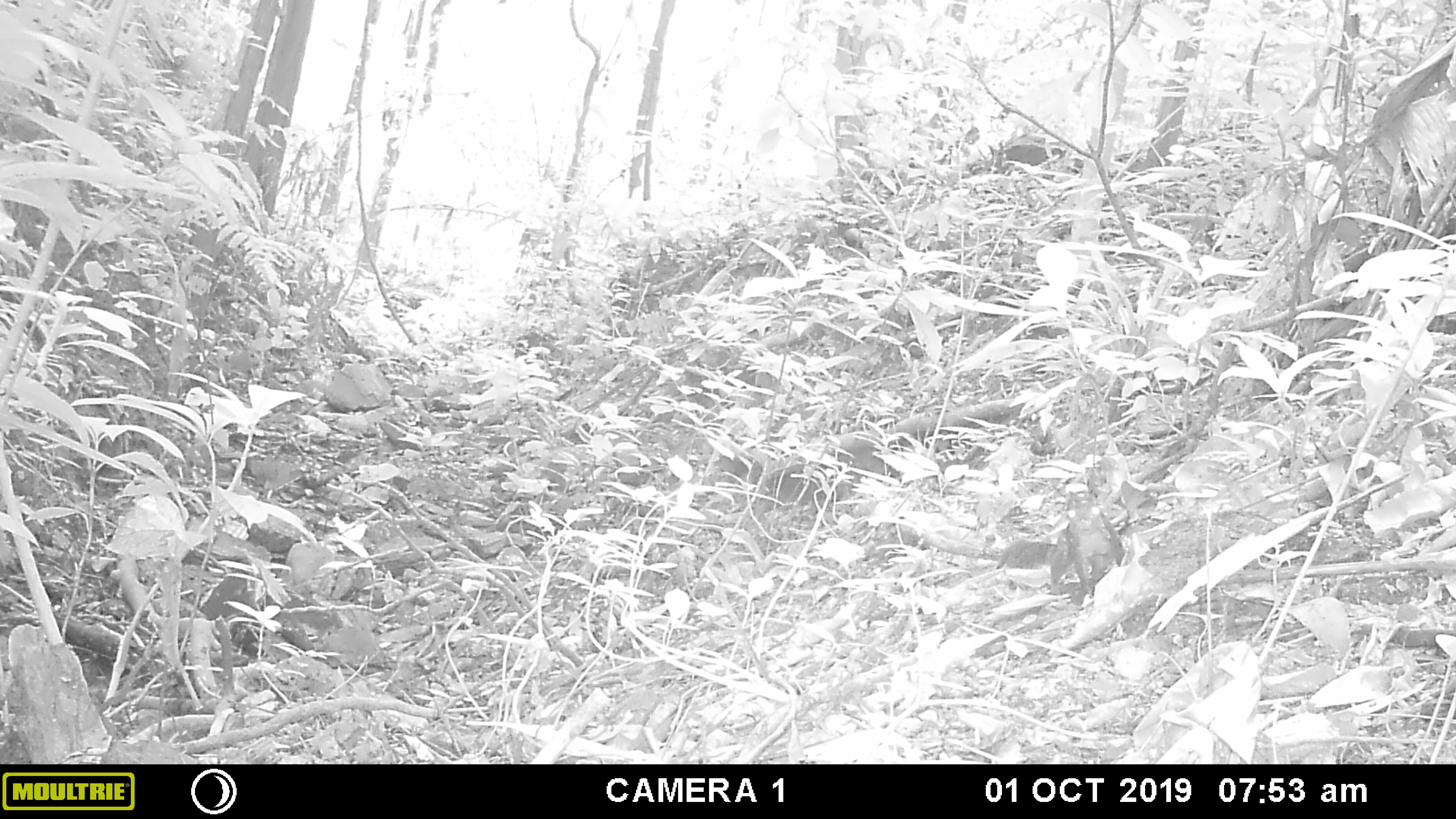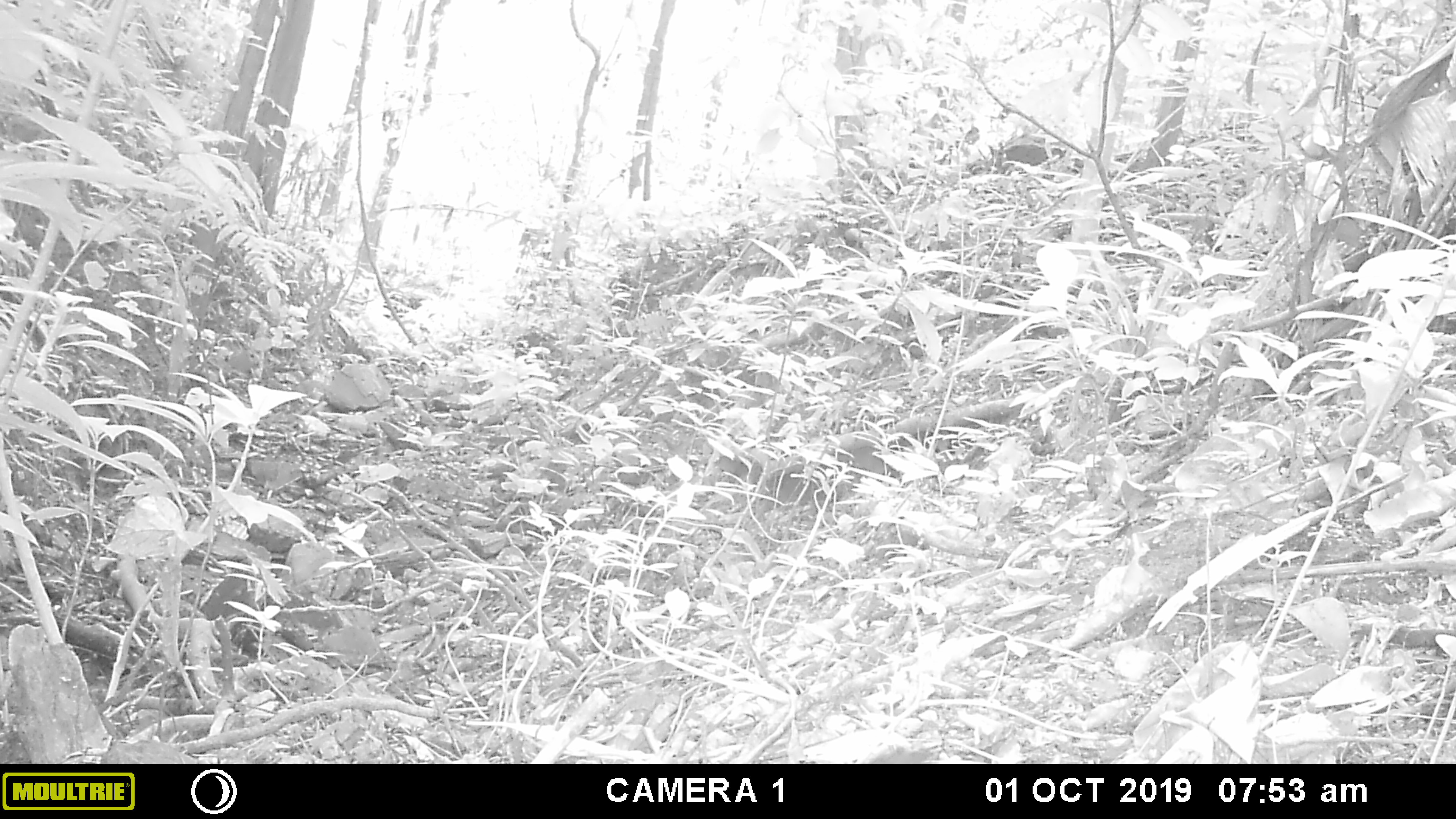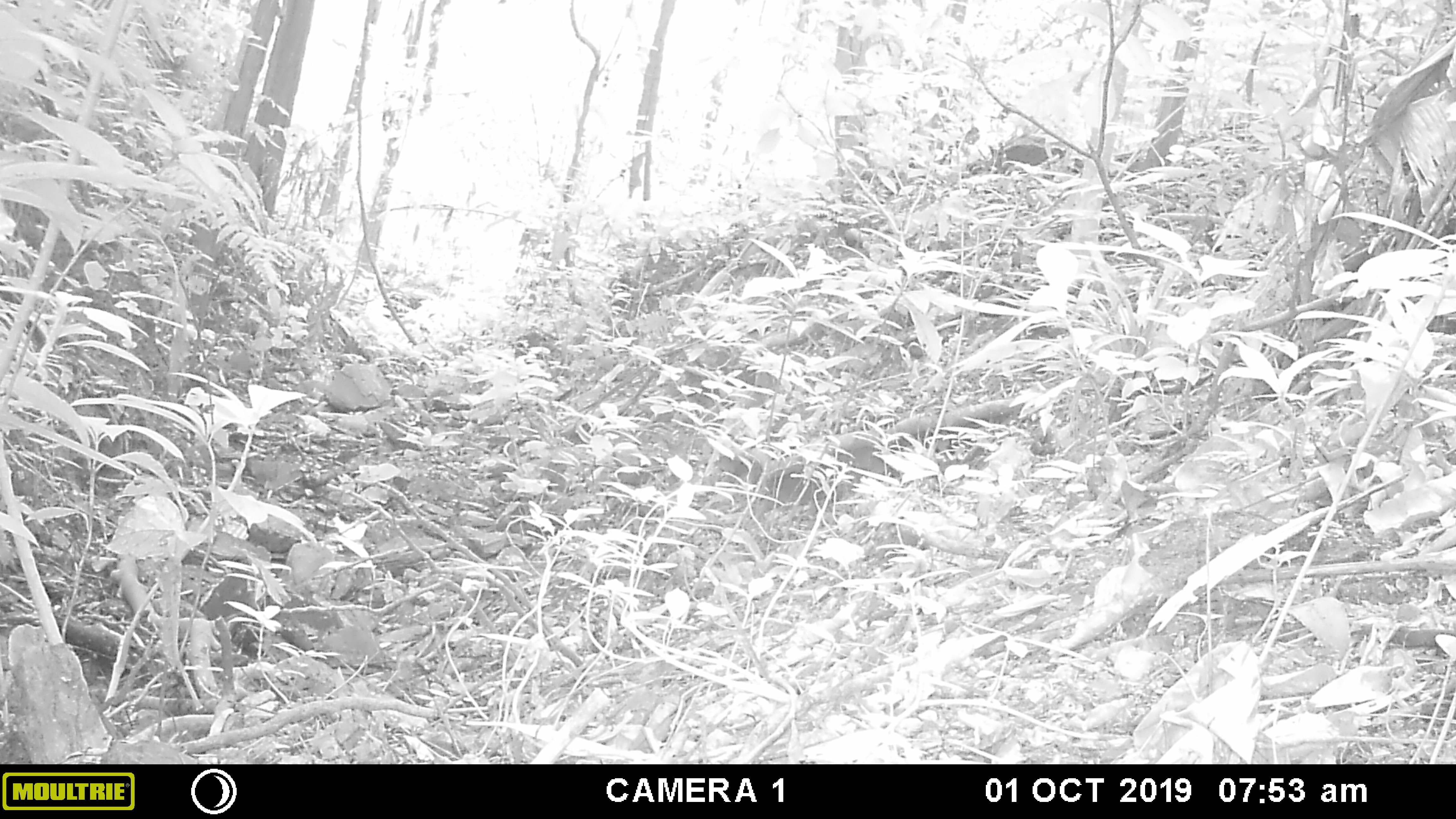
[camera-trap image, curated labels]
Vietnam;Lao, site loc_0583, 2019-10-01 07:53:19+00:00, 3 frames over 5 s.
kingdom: Animalia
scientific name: Animalia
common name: animal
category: unidentified animal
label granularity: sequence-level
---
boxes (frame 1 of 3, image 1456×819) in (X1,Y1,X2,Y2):
unidentified animal: (999,487,1127,606)